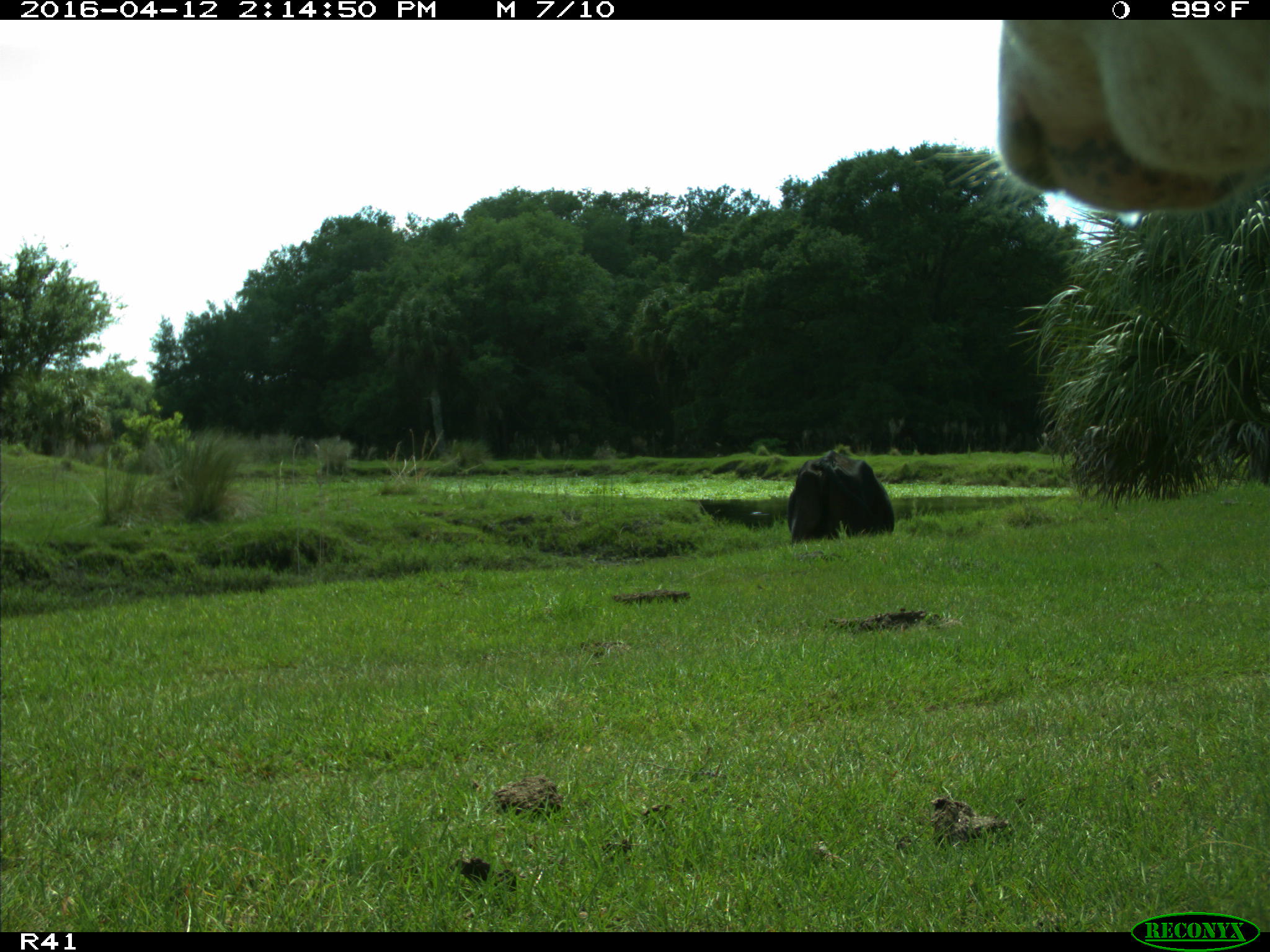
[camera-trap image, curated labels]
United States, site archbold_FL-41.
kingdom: Animalia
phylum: Chordata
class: Mammalia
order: Artiodactyla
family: Bovidae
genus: Bos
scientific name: Bos taurus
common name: domestic cow